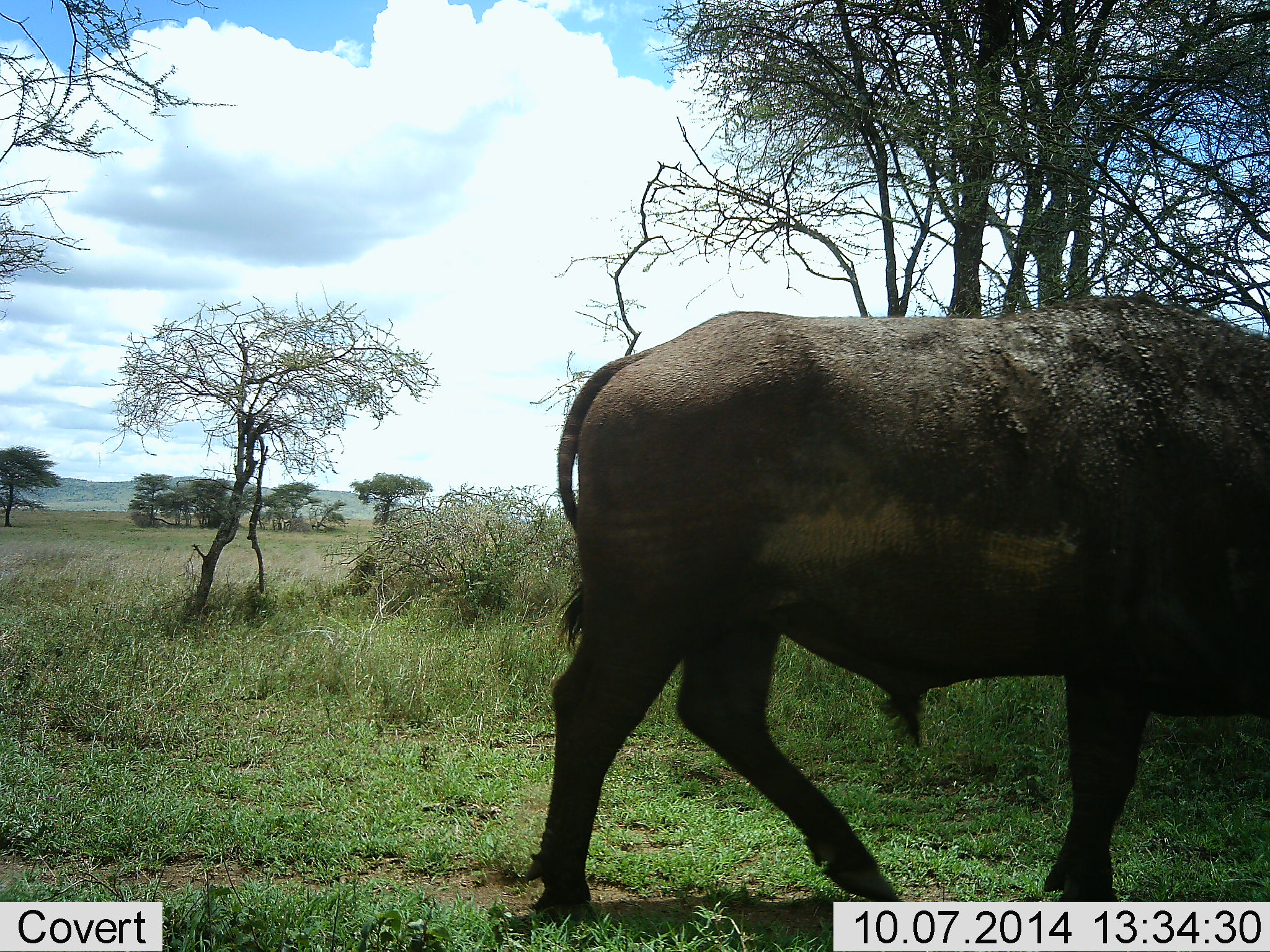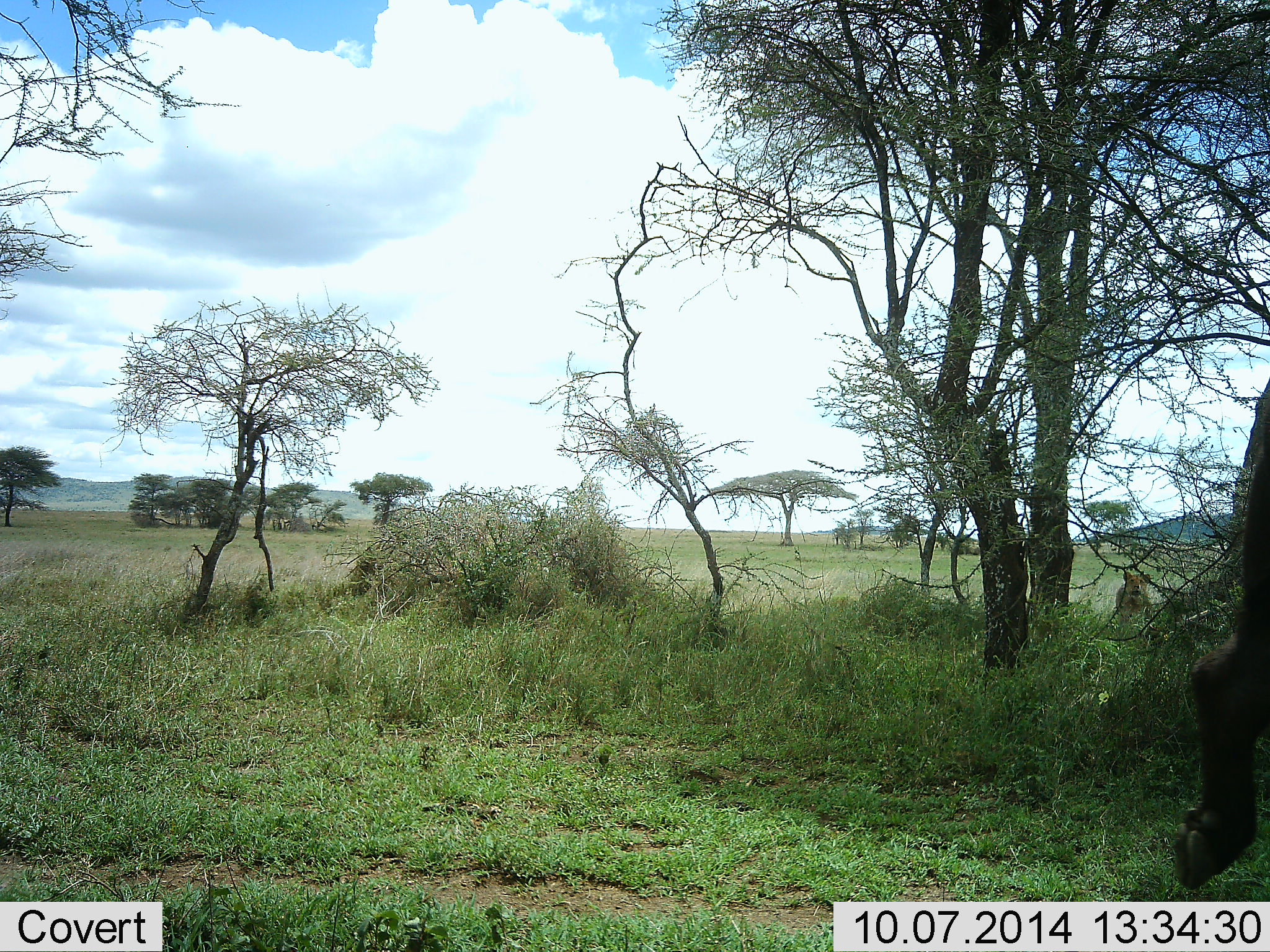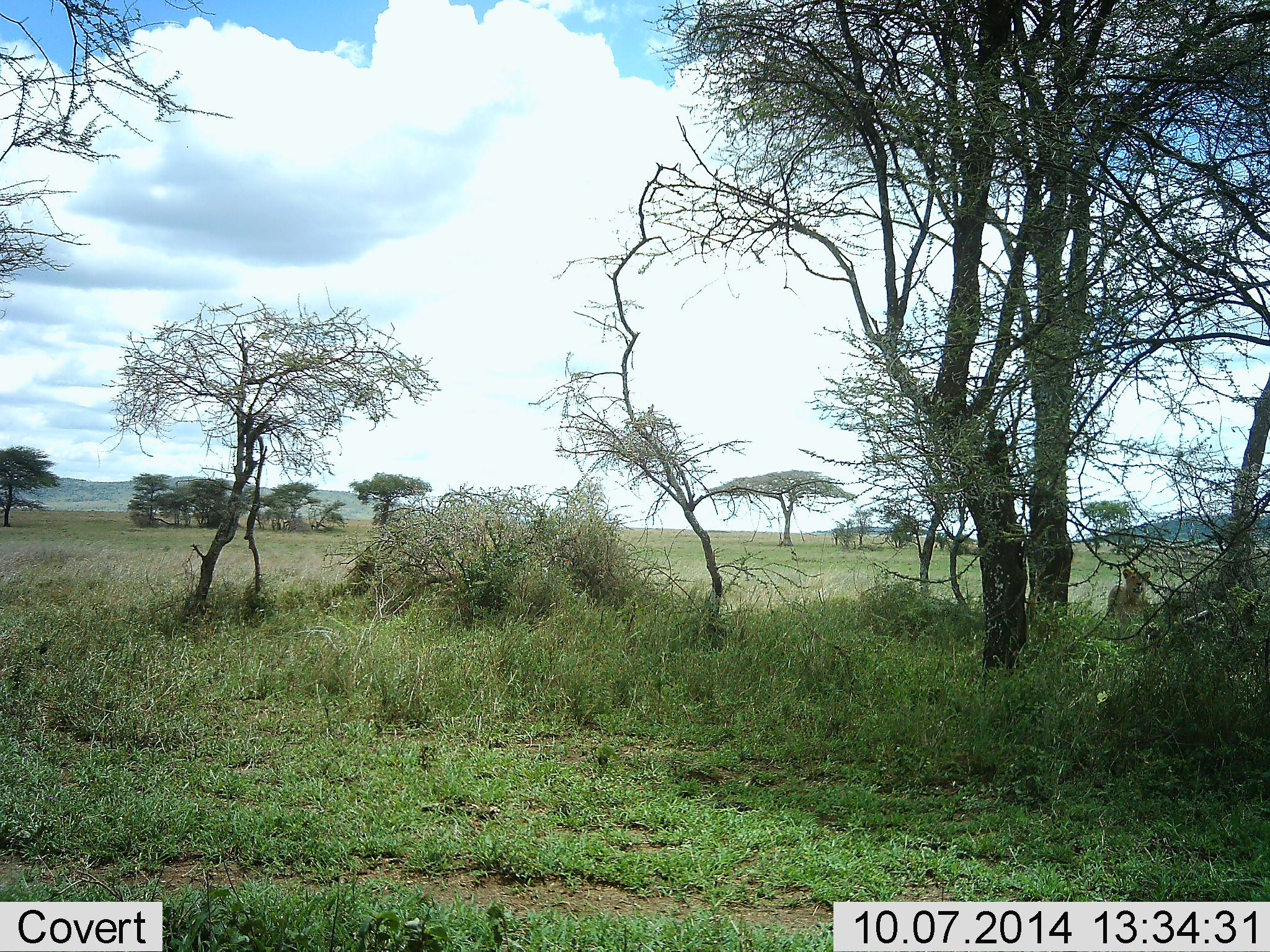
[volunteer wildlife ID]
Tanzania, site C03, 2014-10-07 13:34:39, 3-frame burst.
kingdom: Animalia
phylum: Chordata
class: Mammalia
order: Artiodactyla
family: Bovidae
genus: Syncerus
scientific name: Syncerus caffer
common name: cape buffalo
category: buffalo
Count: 1.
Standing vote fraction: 14%.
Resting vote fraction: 0%.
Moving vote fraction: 100%.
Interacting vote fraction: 0%.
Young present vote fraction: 0%.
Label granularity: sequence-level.